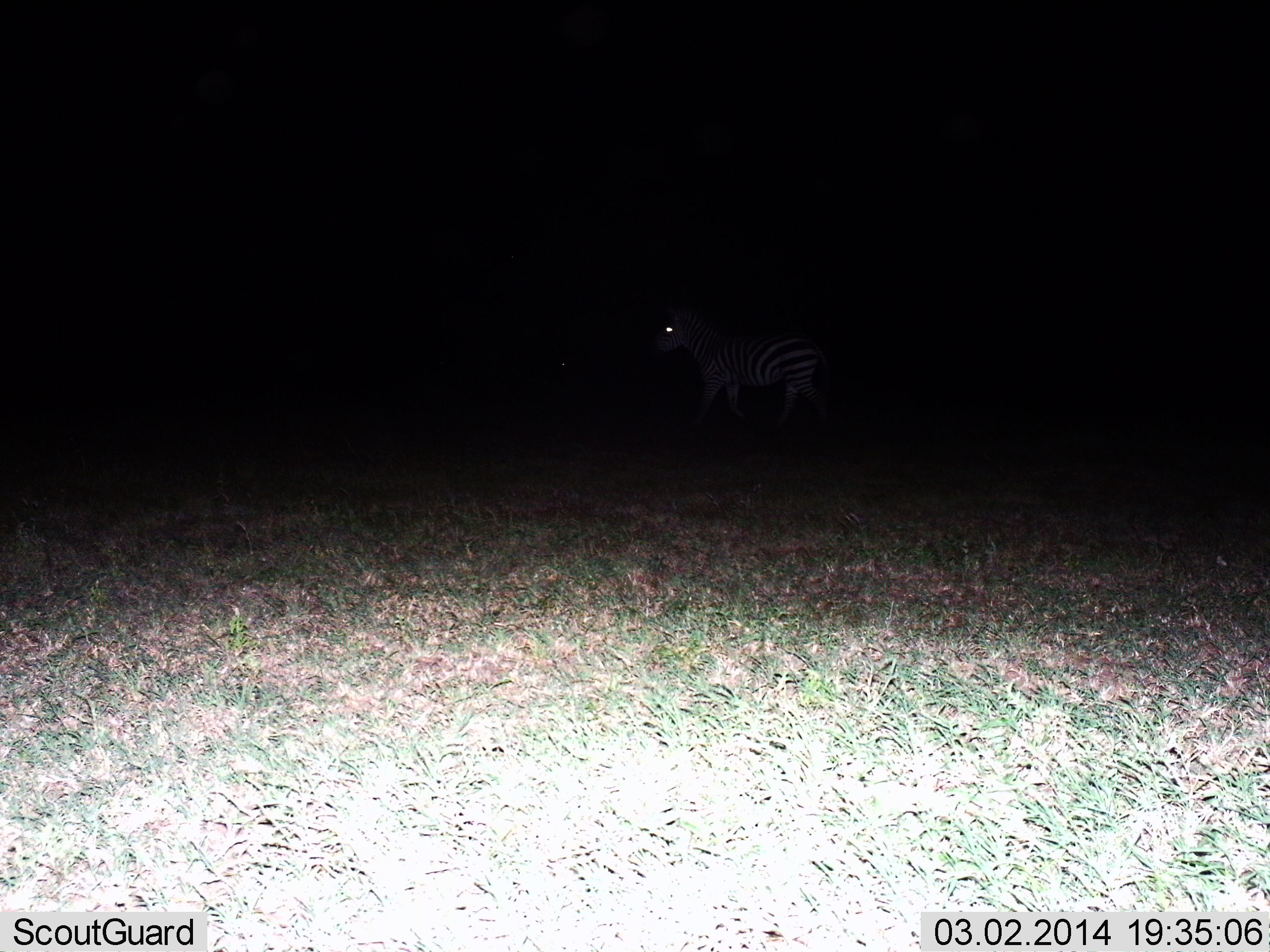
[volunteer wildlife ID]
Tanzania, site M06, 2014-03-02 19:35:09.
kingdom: Animalia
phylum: Chordata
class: Mammalia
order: Perissodactyla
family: Equidae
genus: Equus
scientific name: Equus quagga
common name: plains zebra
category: zebra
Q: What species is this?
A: Zebra (plains zebra) (Equus quagga).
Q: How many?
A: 1.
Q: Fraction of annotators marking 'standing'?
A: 60%.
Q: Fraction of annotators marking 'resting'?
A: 0%.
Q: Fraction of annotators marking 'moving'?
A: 40%.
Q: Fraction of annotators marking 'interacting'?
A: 0%.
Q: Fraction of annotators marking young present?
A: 0%.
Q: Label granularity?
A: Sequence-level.